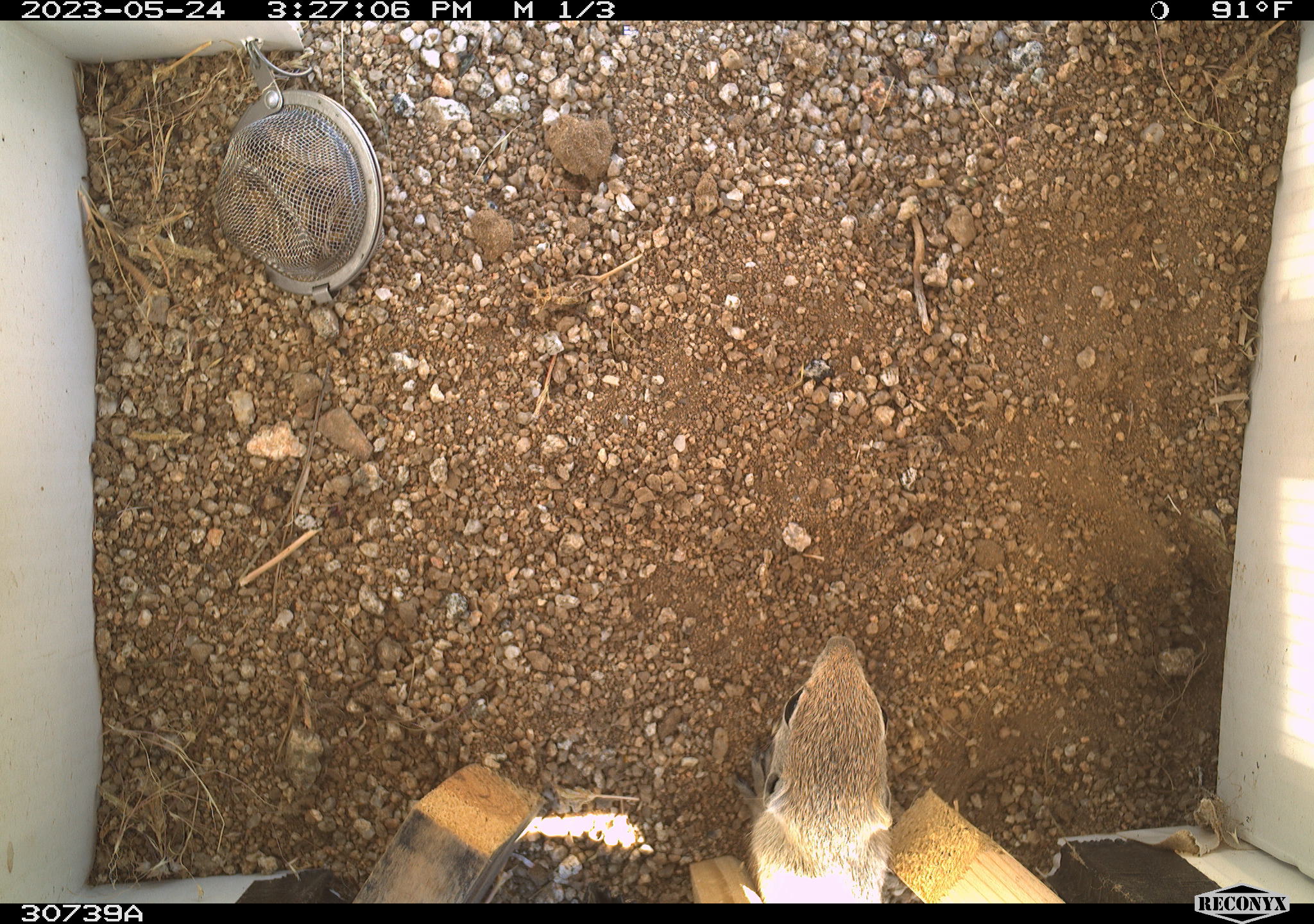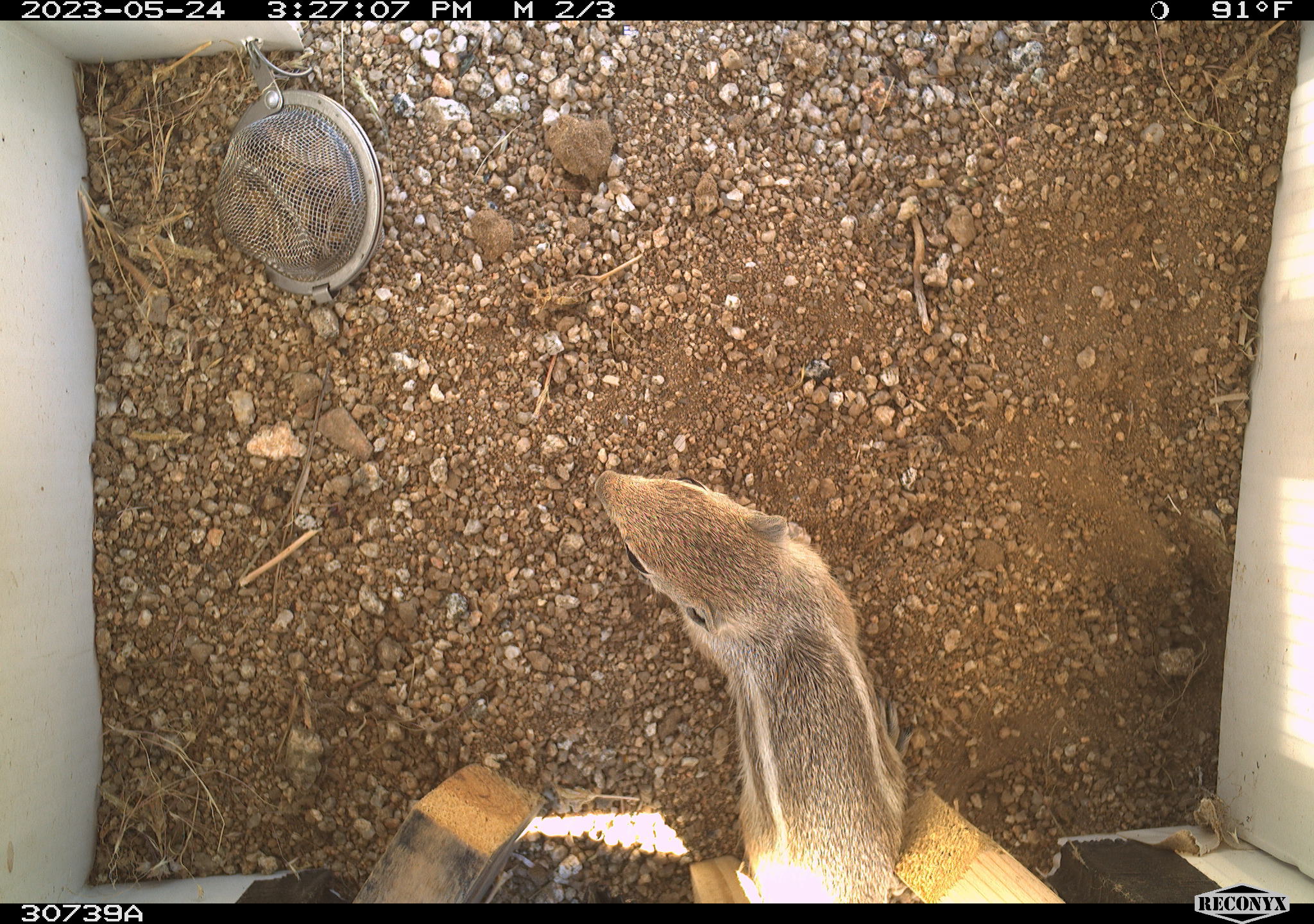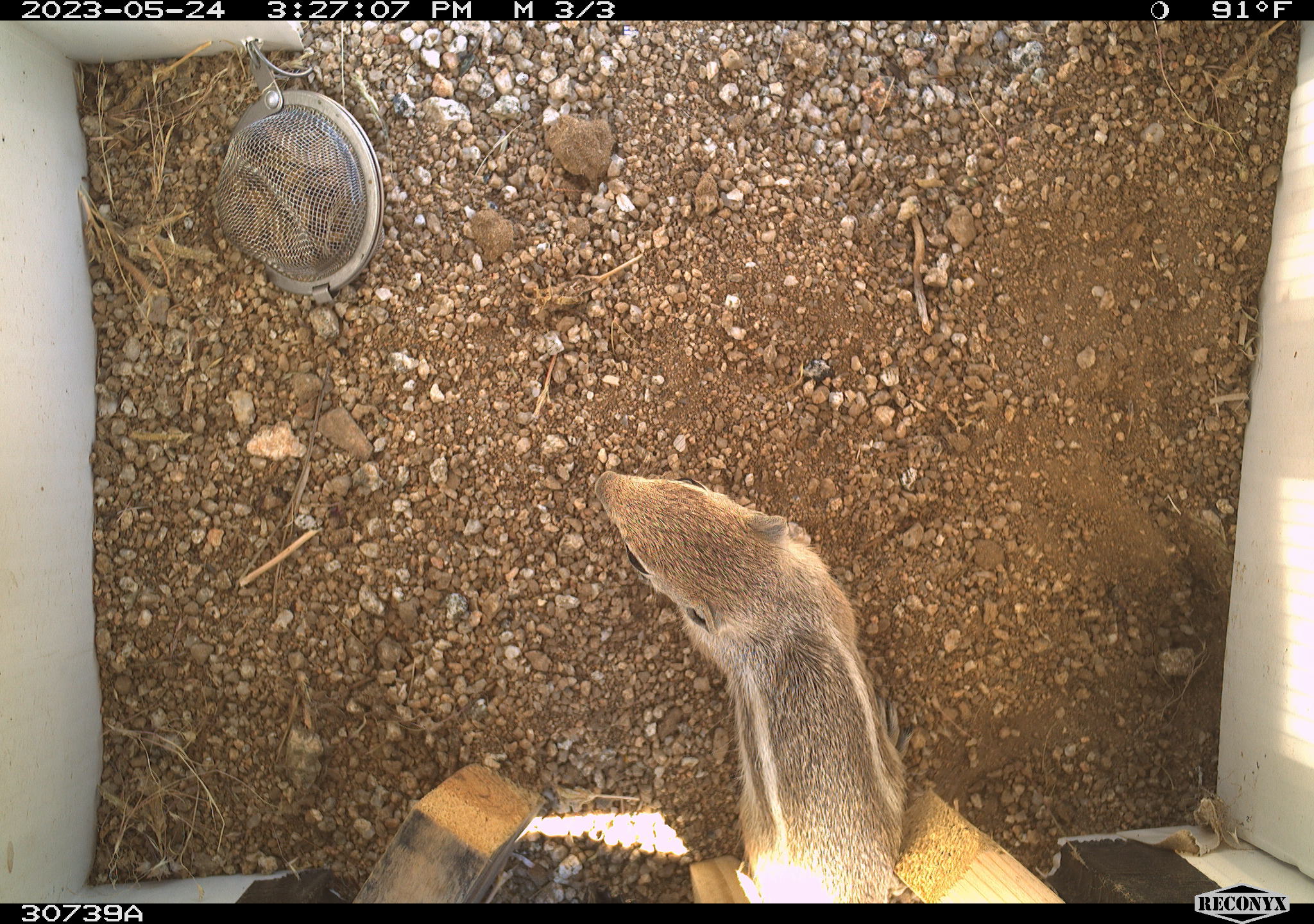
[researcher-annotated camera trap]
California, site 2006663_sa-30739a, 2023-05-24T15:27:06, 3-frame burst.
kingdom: Animalia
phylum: Chordata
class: Mammalia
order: Rodentia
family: Sciuridae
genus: Ammospermophilus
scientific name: Ammospermophilus leucurus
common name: white-tailed antelope squirrel